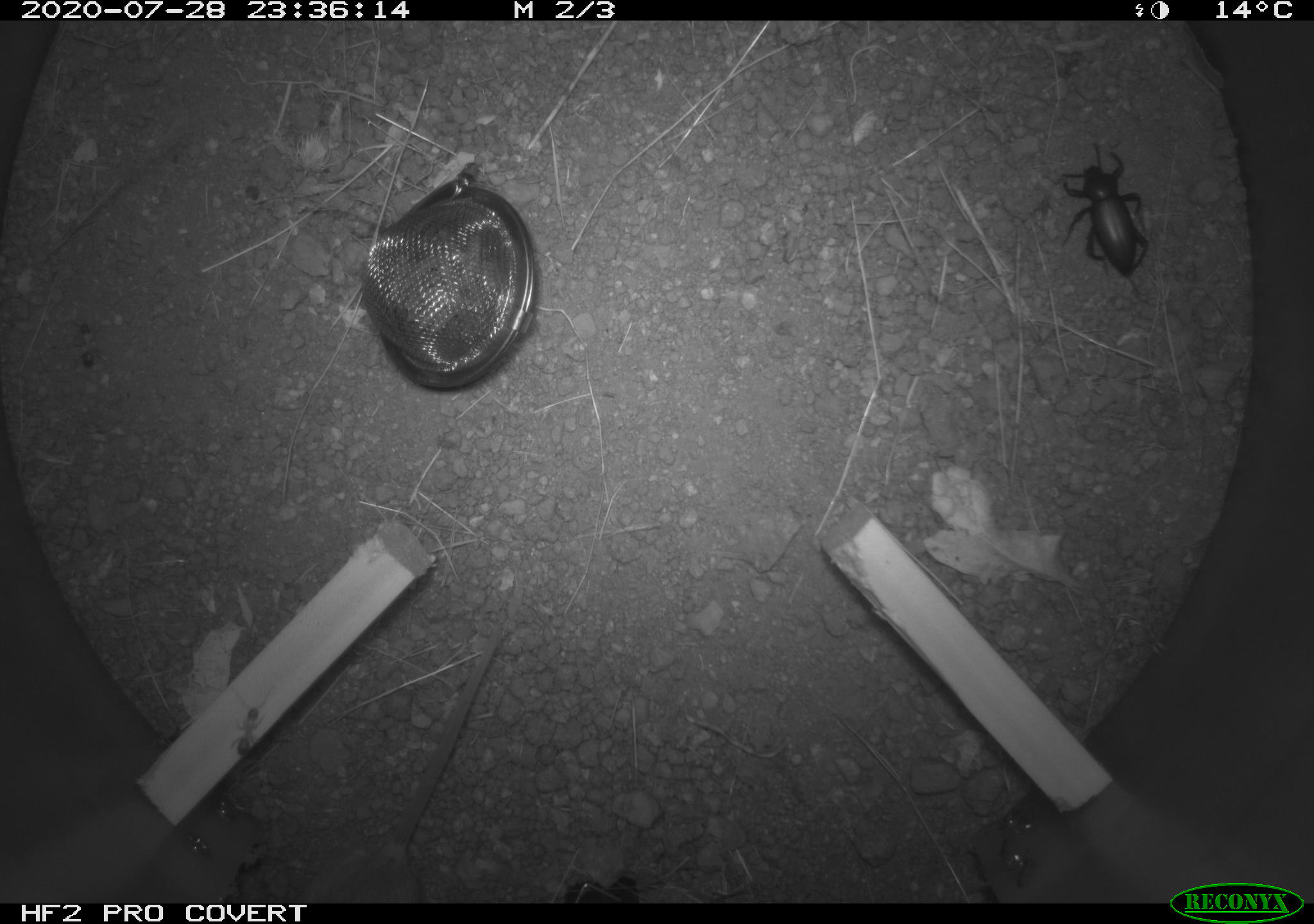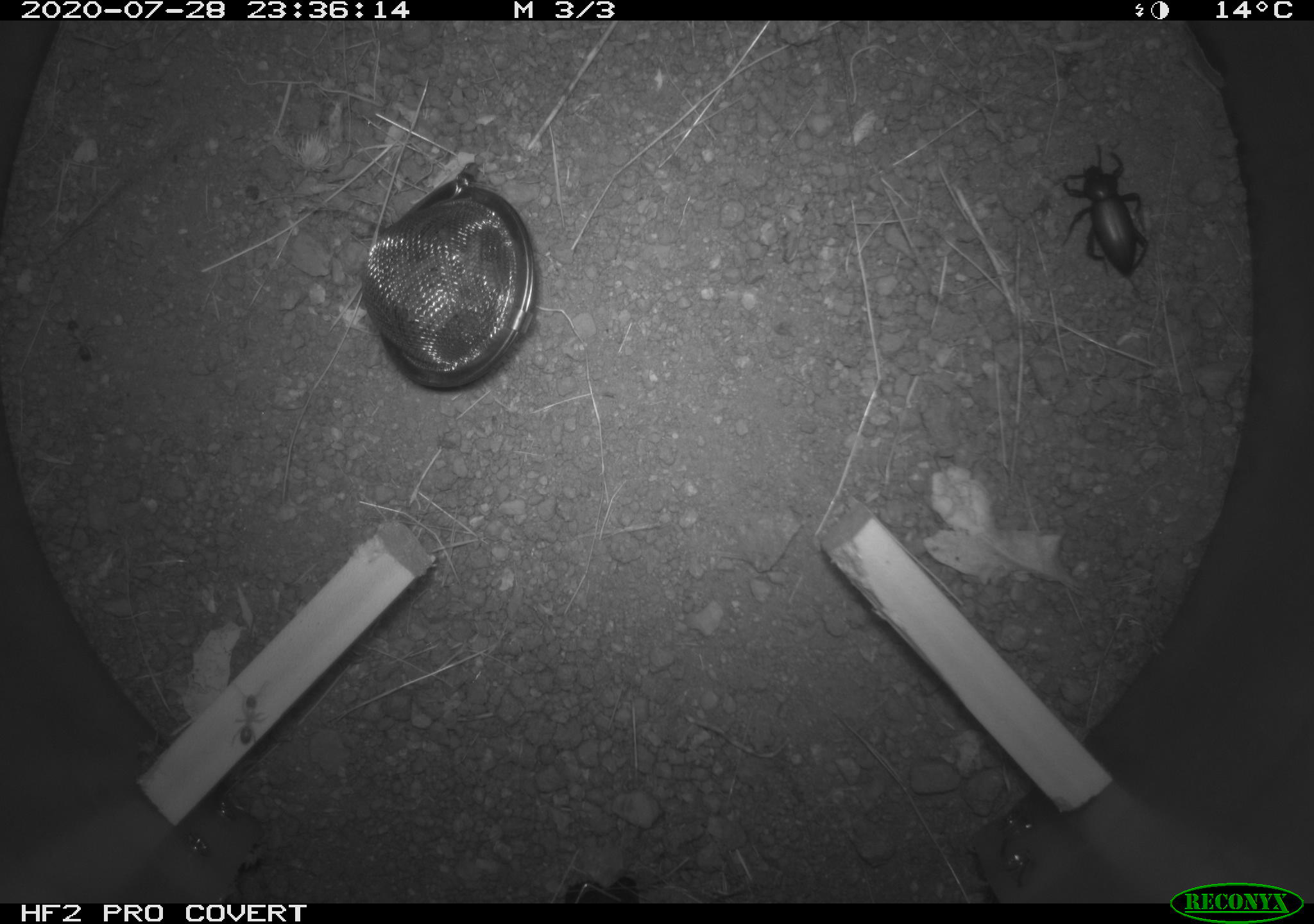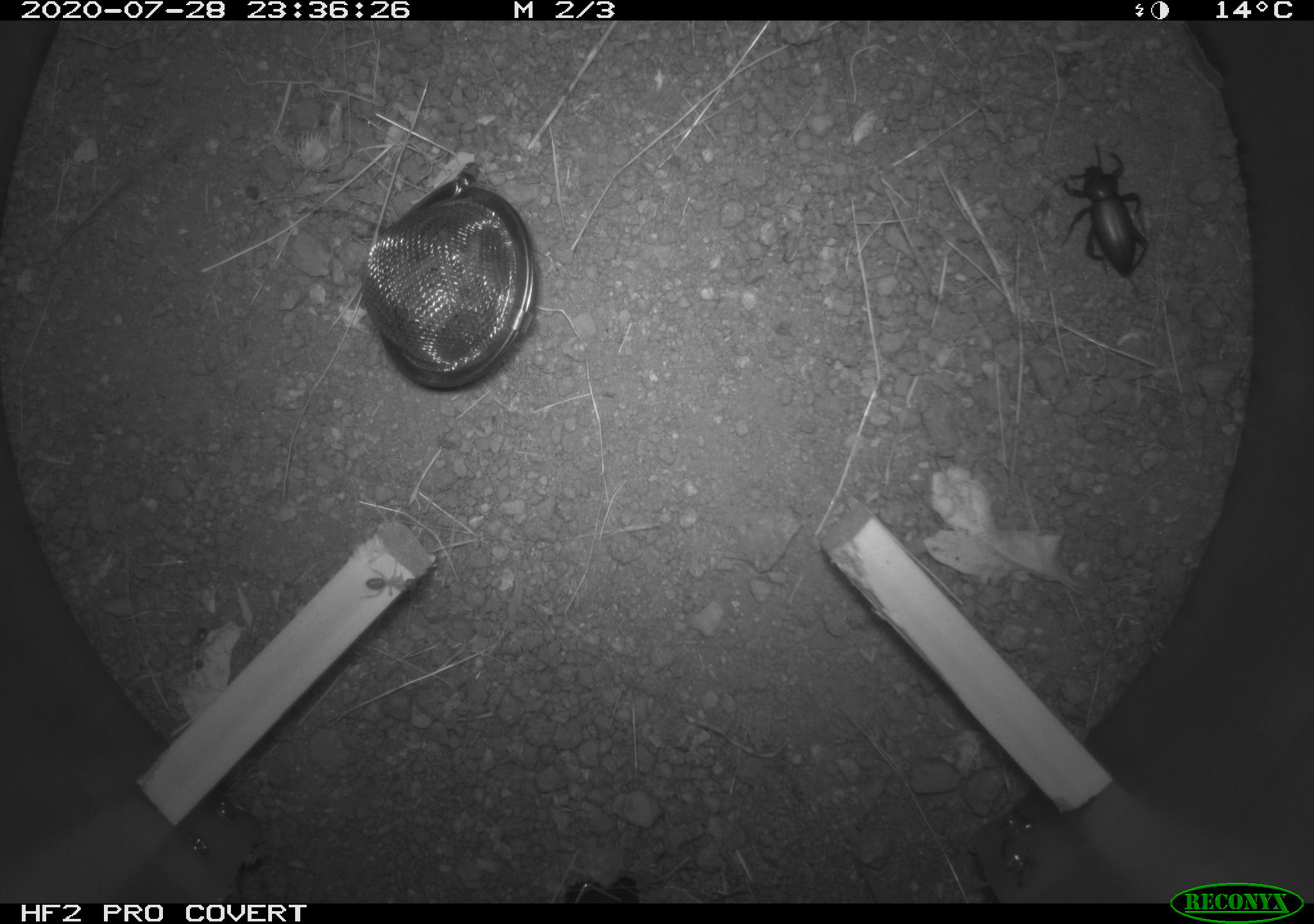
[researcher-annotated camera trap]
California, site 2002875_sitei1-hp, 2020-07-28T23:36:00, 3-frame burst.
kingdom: Animalia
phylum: Chordata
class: Mammalia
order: Rodentia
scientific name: Rodentia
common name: rodent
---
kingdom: Animalia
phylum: Arthropoda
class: Insecta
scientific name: Insecta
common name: insect